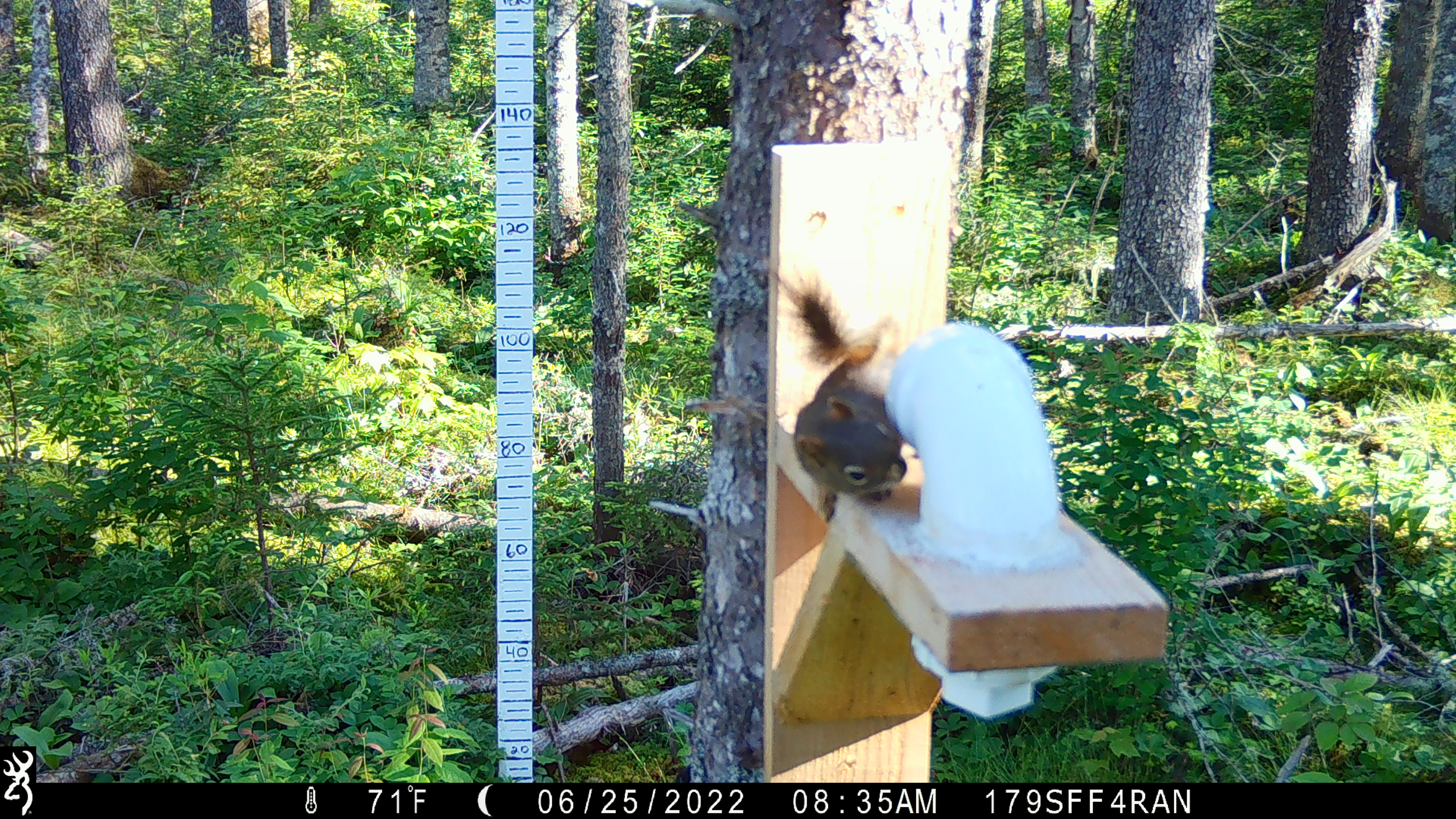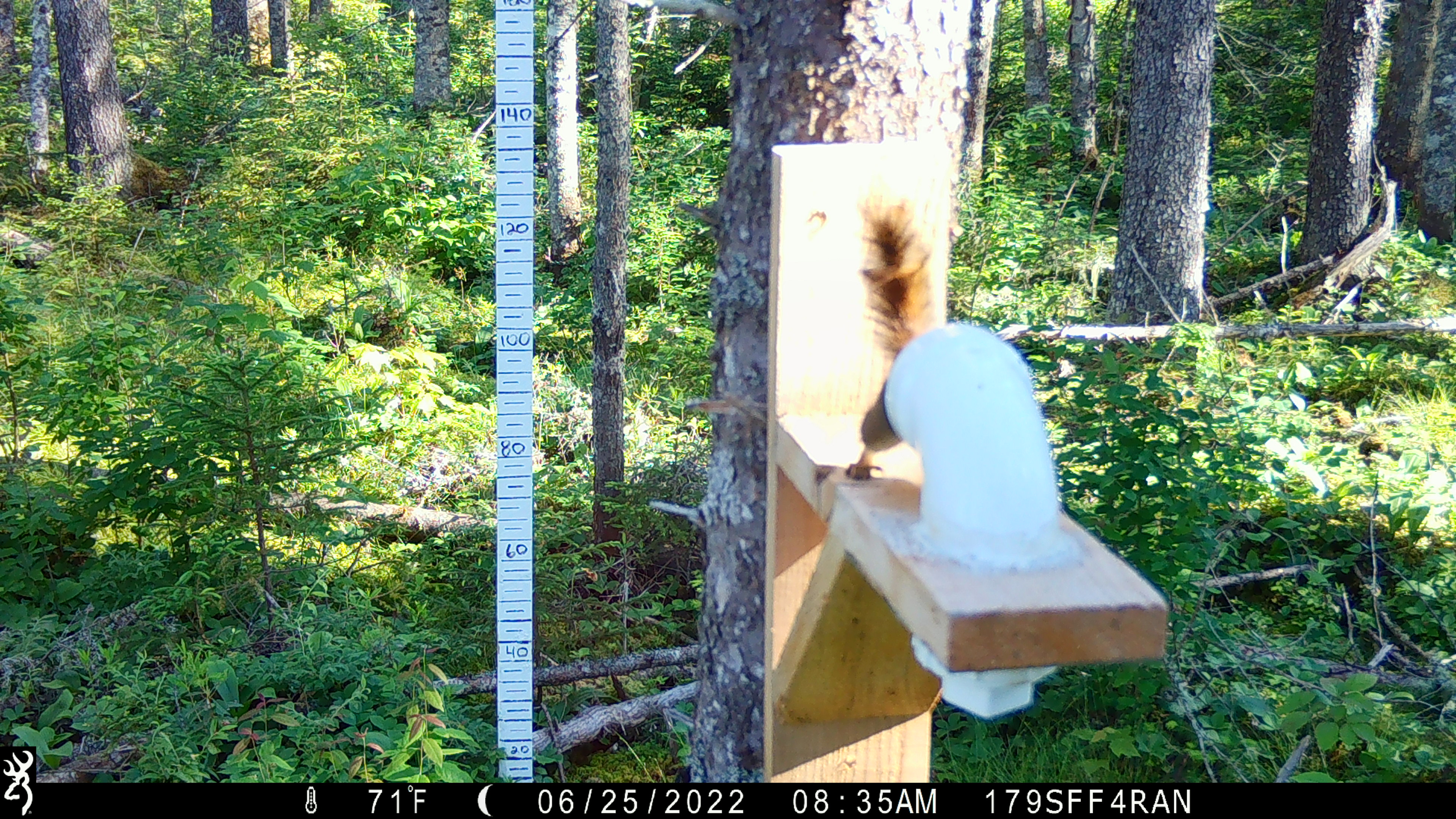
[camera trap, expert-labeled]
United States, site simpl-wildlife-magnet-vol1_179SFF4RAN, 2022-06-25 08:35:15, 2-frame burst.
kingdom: Animalia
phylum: Chordata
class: Mammalia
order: Rodentia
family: Sciuridae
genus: Tamiasciurus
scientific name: Tamiasciurus hudsonicus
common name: red squirrel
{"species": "red squirrel (Tamiasciurus hudsonicus)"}